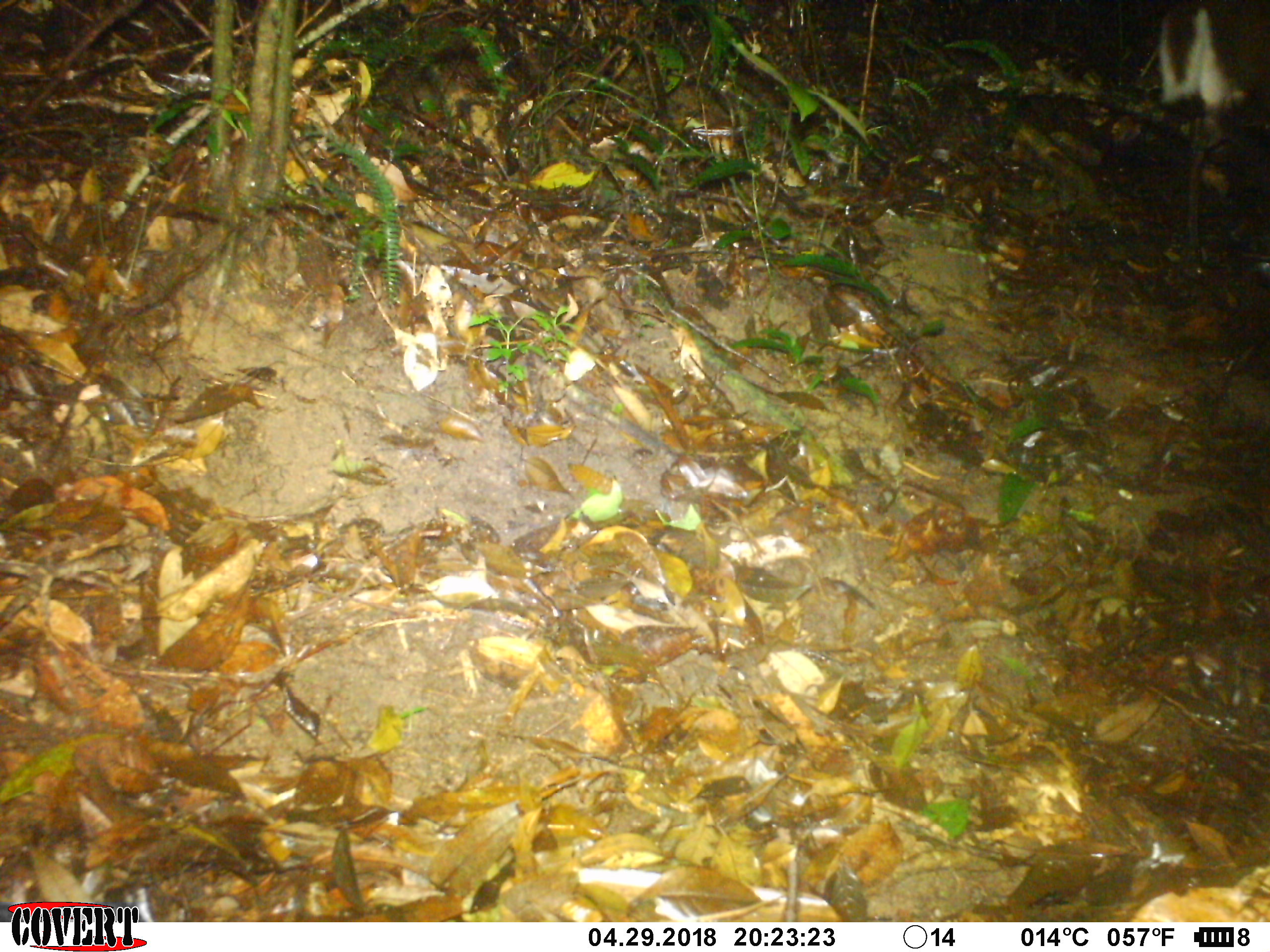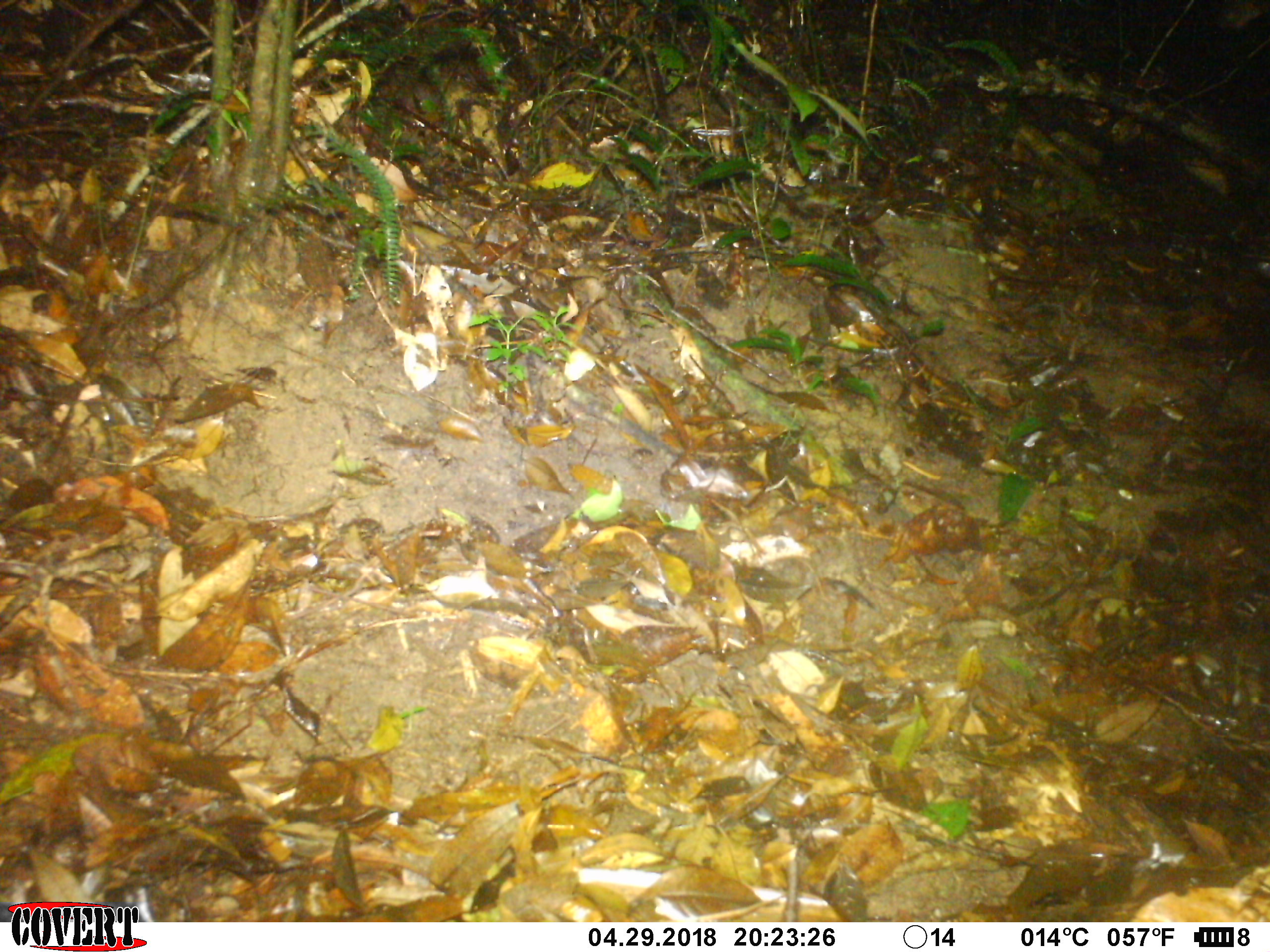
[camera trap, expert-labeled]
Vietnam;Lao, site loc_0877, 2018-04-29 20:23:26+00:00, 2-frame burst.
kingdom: Animalia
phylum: Chordata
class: Mammalia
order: Artiodactyla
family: Cervidae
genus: Muntiacus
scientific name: Muntiacus rooseveltorum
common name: roosevelt's muntjac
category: roosevelts muntjac group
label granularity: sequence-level